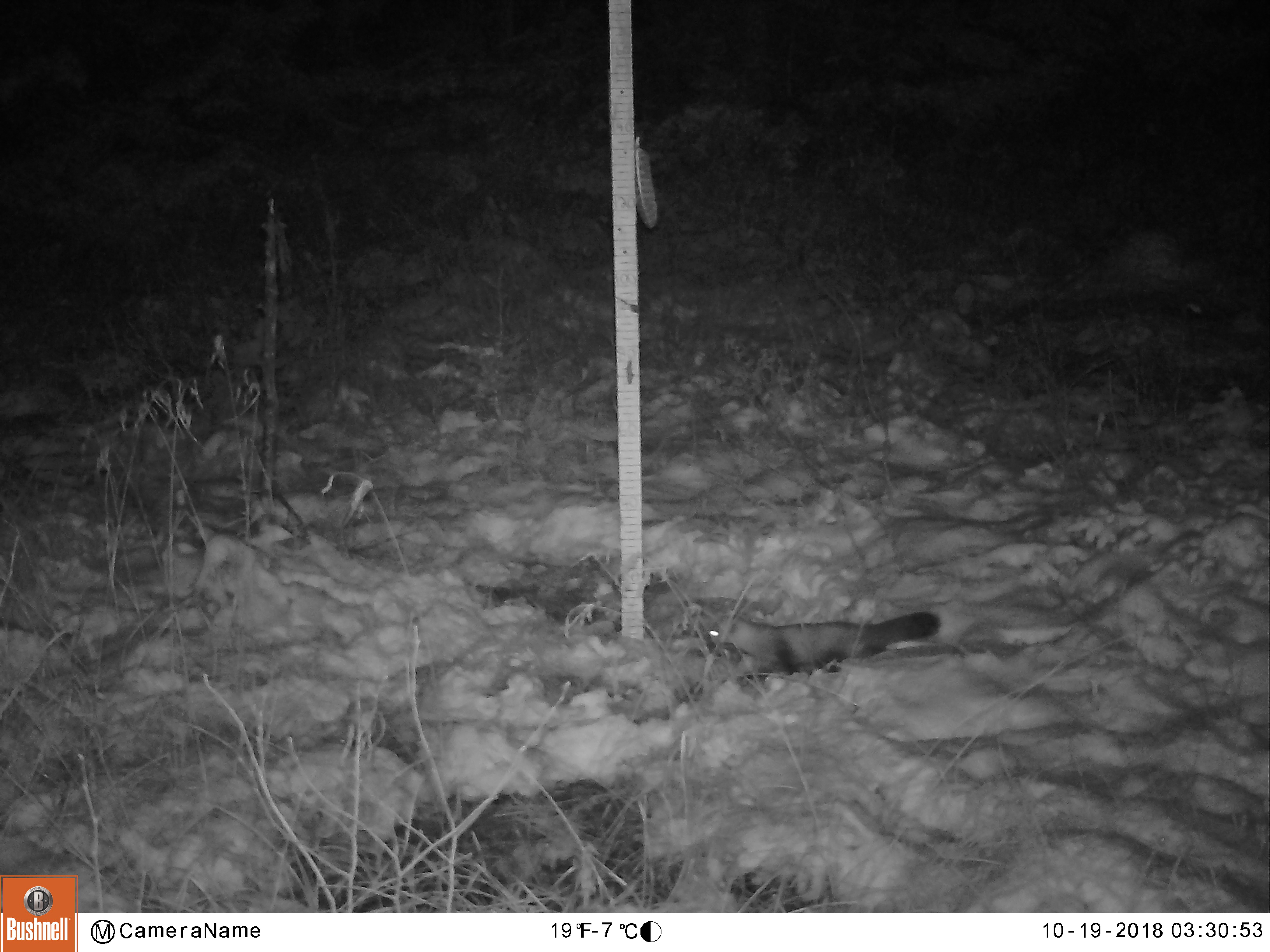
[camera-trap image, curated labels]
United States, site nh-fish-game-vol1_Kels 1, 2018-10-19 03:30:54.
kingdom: Animalia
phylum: Chordata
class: Mammalia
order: Carnivora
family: Mustelidae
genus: Martes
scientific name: Martes americana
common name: american marten